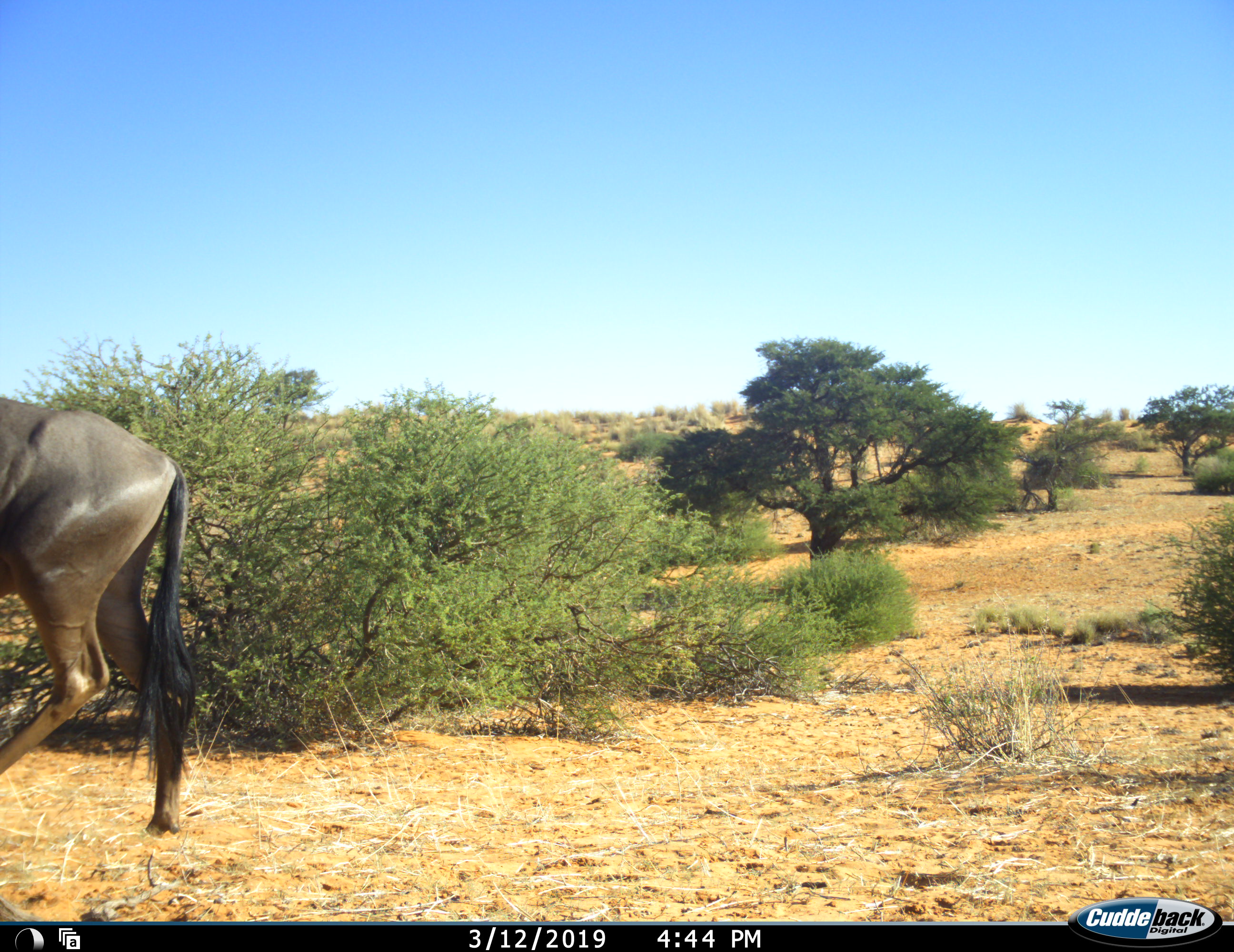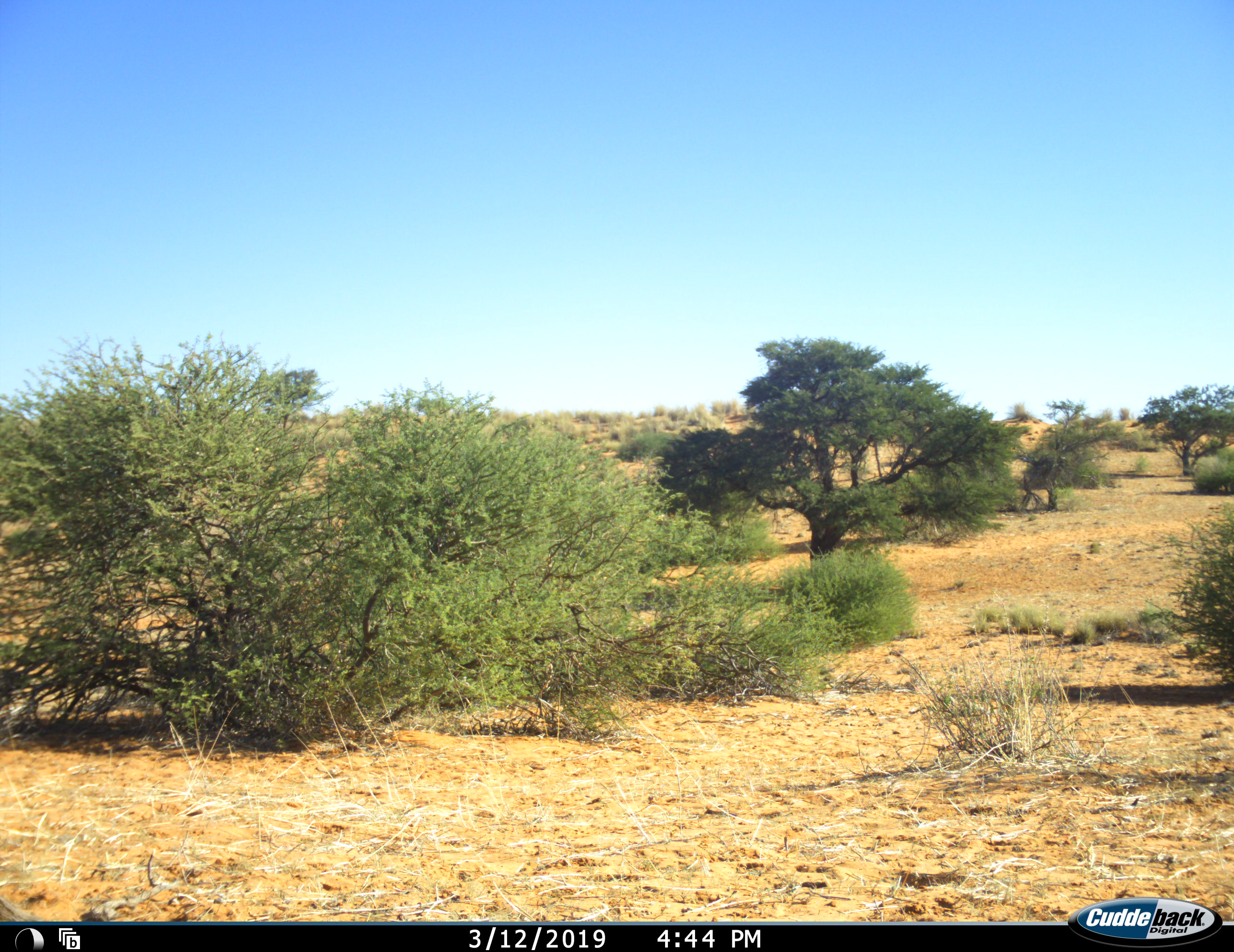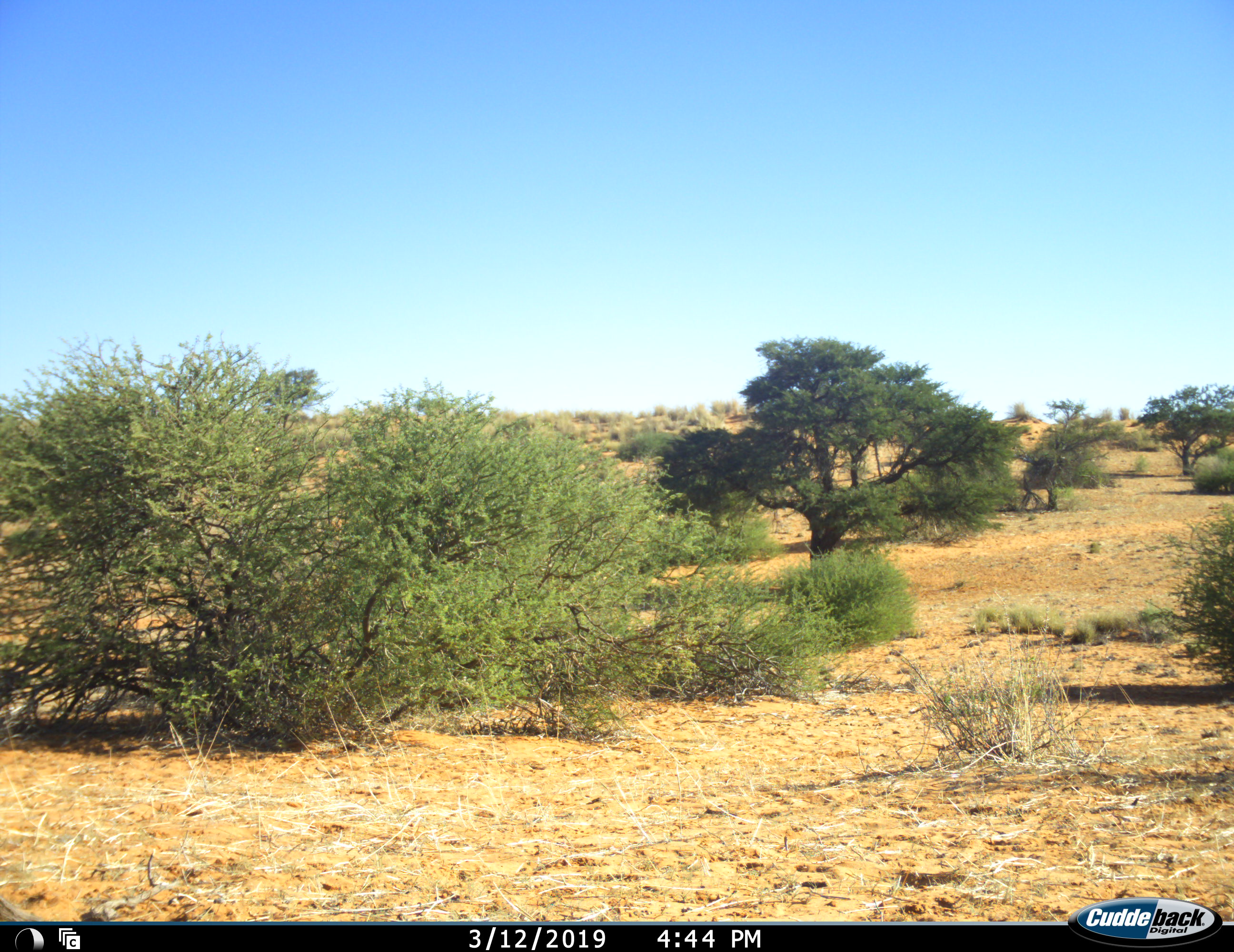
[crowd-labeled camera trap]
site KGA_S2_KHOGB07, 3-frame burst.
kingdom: Animalia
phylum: Chordata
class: Mammalia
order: Artiodactyla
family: Bovidae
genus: Connochaetes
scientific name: Connochaetes taurinus taurinus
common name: blue wildebeest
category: wildebeestblue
Wildebeestblue (blue wildebeest) (Connochaetes taurinus taurinus), count 1. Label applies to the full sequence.